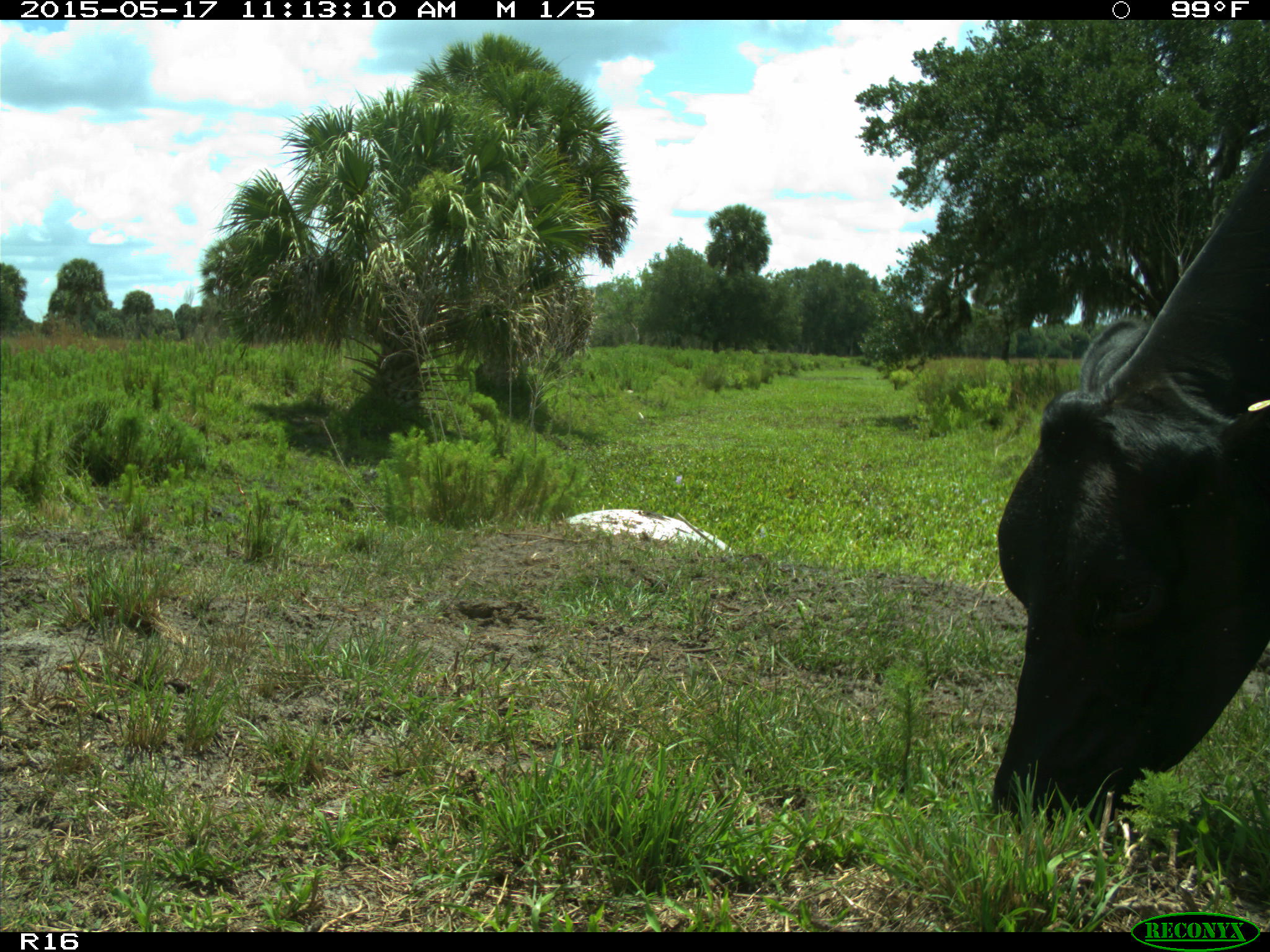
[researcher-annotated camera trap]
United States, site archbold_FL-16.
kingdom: Animalia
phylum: Chordata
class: Mammalia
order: Artiodactyla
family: Bovidae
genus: Bos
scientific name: Bos taurus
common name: domestic cow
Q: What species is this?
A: Bos taurus (domestic cow).